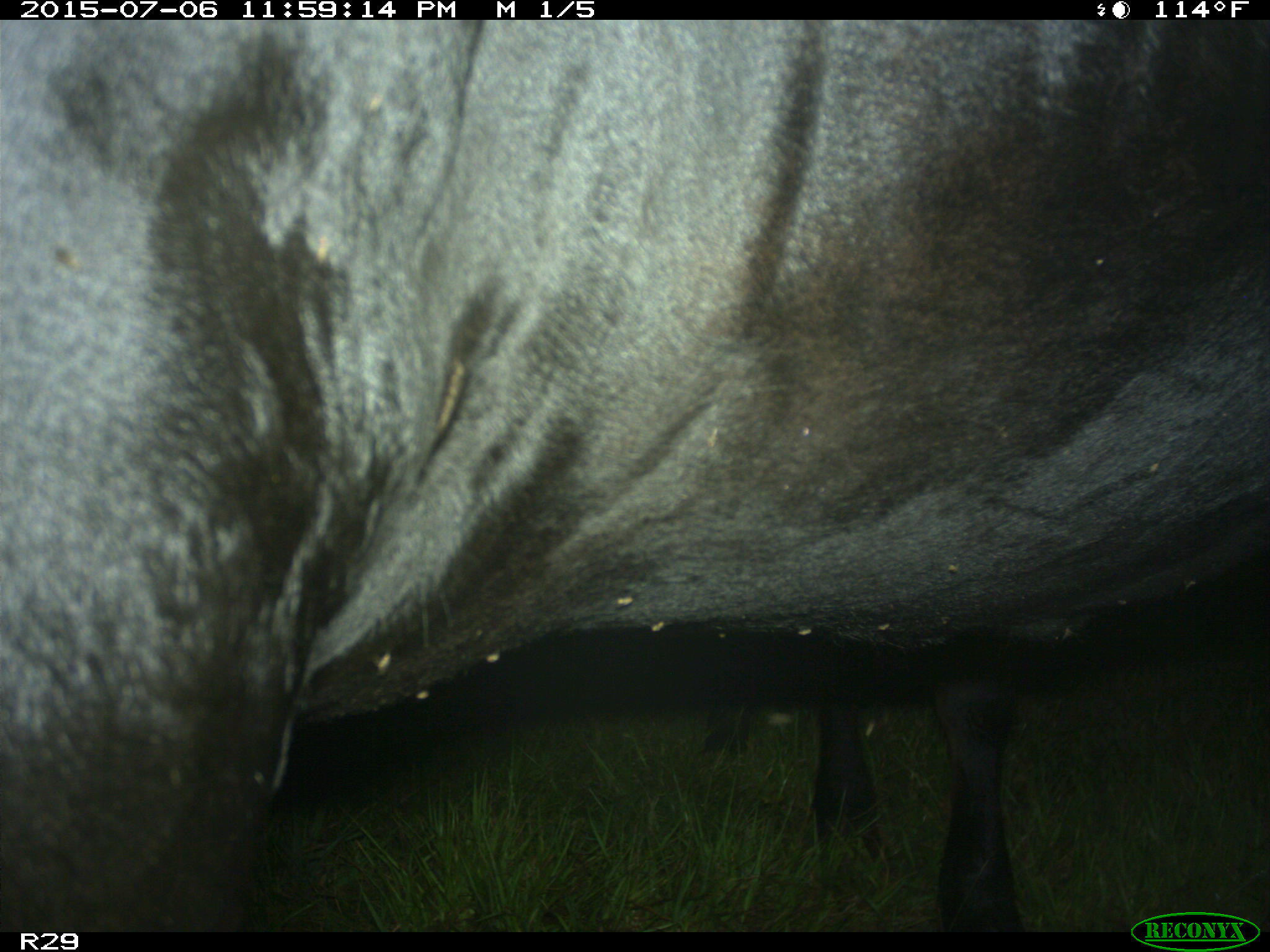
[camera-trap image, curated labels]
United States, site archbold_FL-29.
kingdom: Animalia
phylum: Chordata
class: Mammalia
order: Artiodactyla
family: Bovidae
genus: Bos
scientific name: Bos taurus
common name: domestic cow